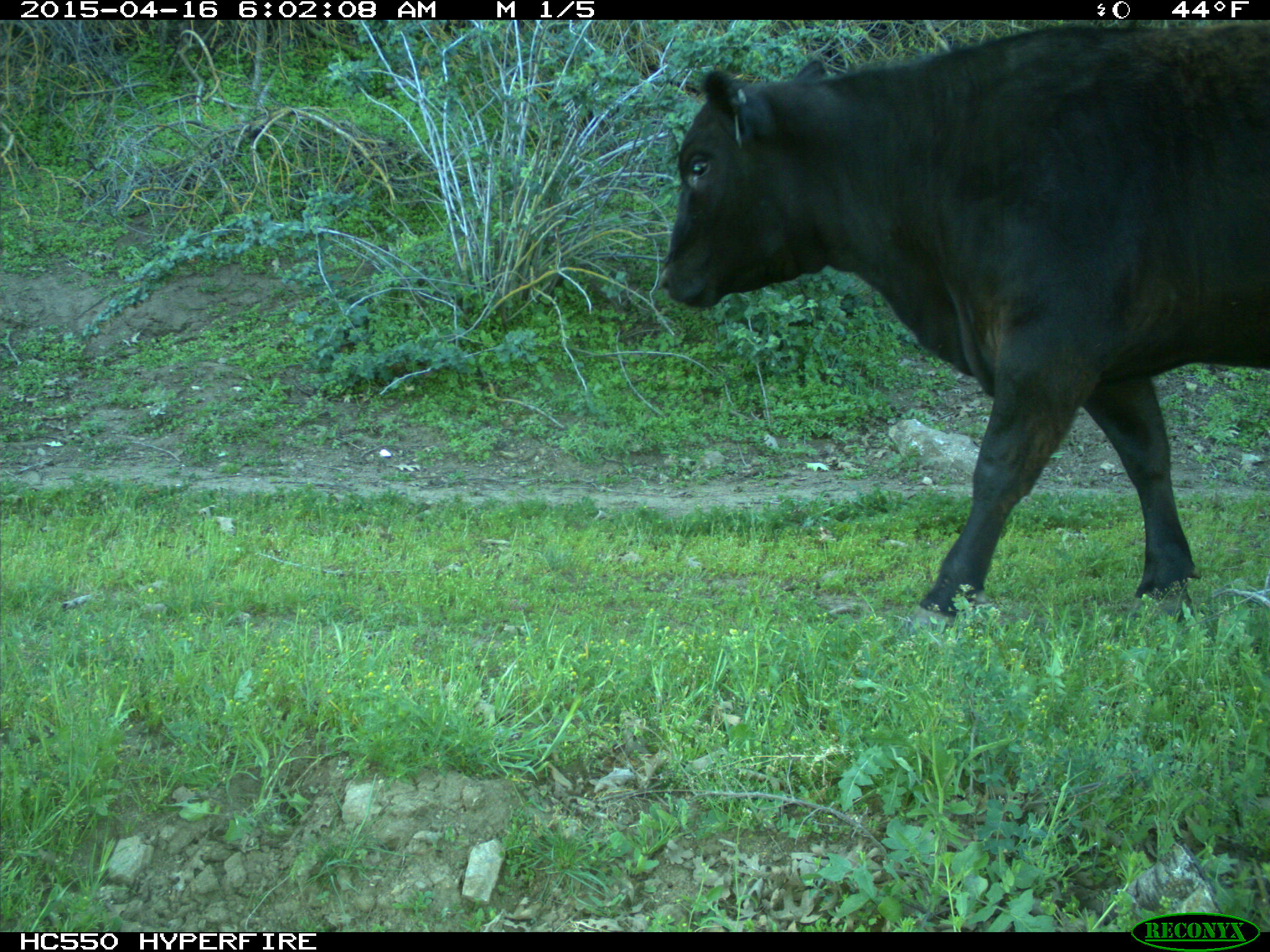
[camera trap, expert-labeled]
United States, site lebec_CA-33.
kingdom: Animalia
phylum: Chordata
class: Mammalia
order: Artiodactyla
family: Bovidae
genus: Bos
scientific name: Bos taurus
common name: domestic cow